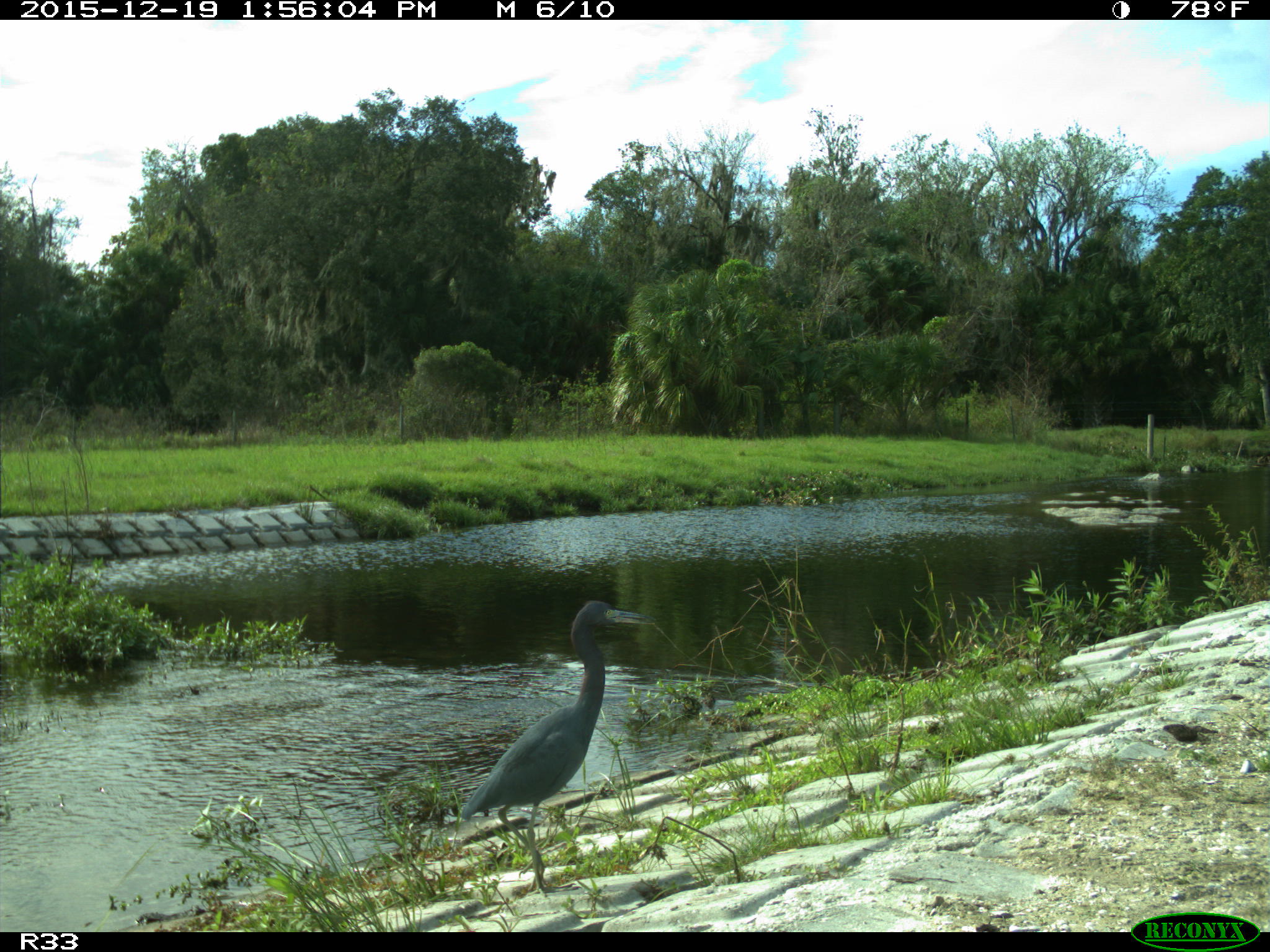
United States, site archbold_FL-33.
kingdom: Animalia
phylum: Chordata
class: Aves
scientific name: Aves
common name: birds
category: unidentified bird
Unidentified bird (birds) (Aves).